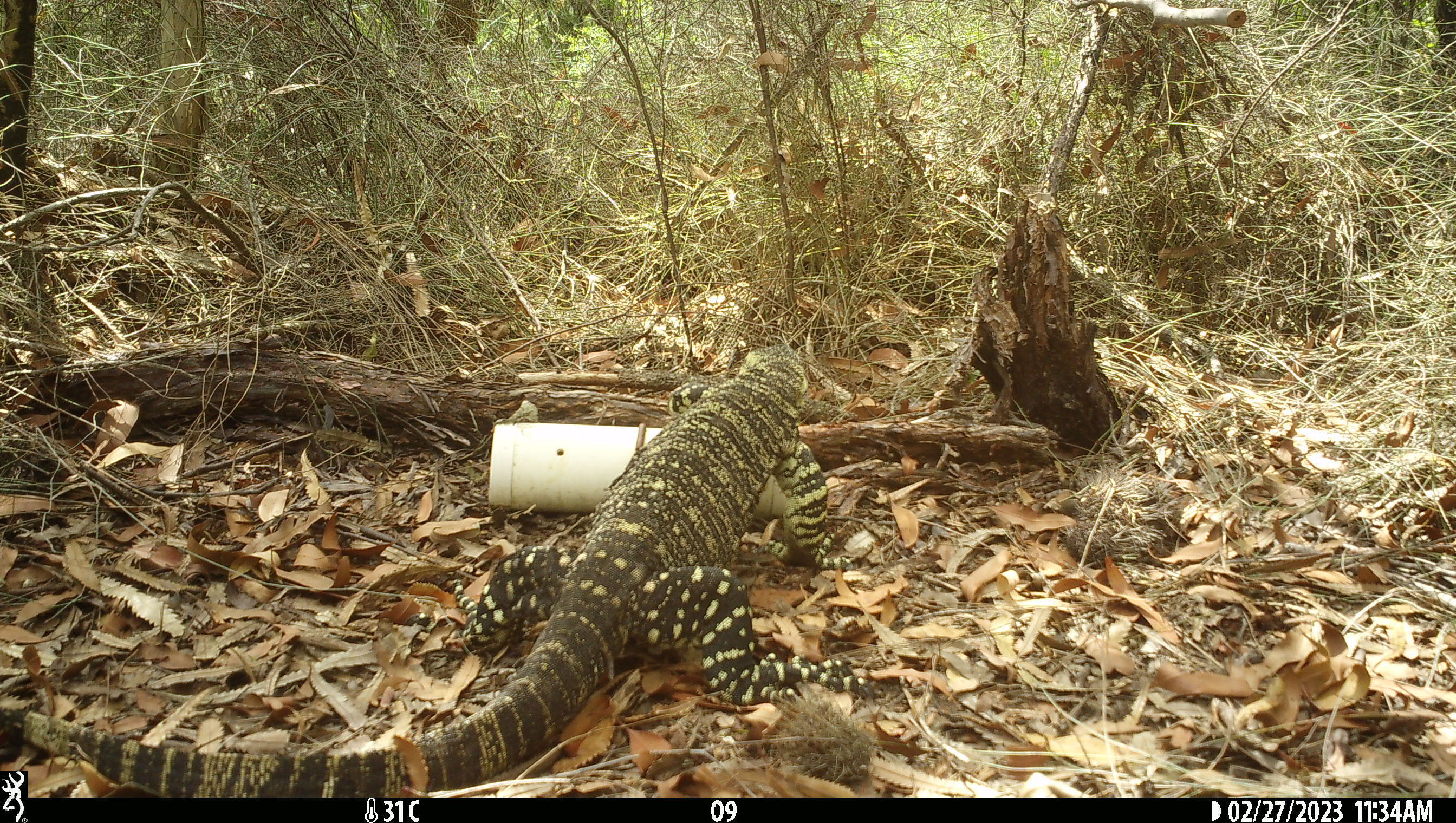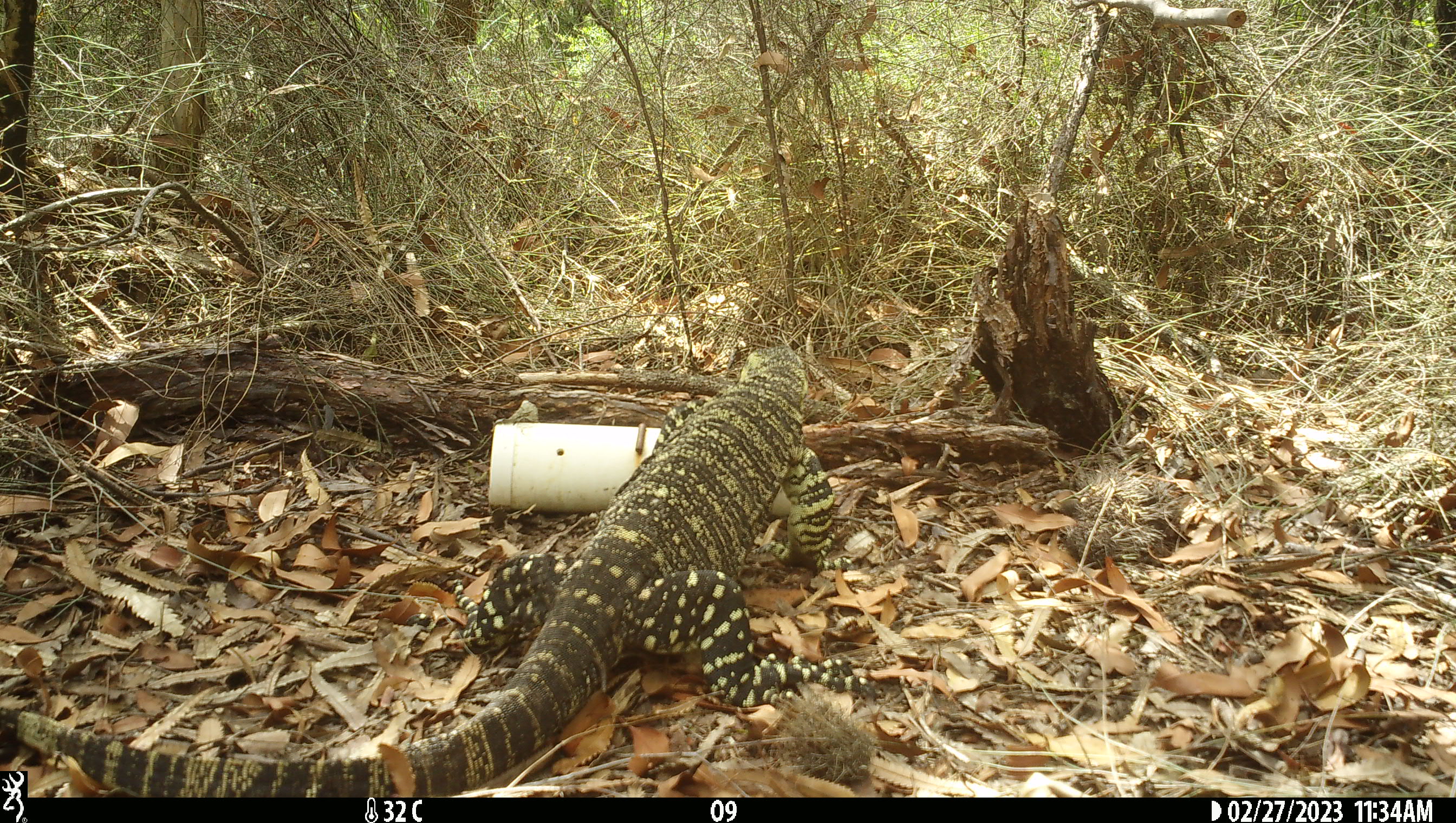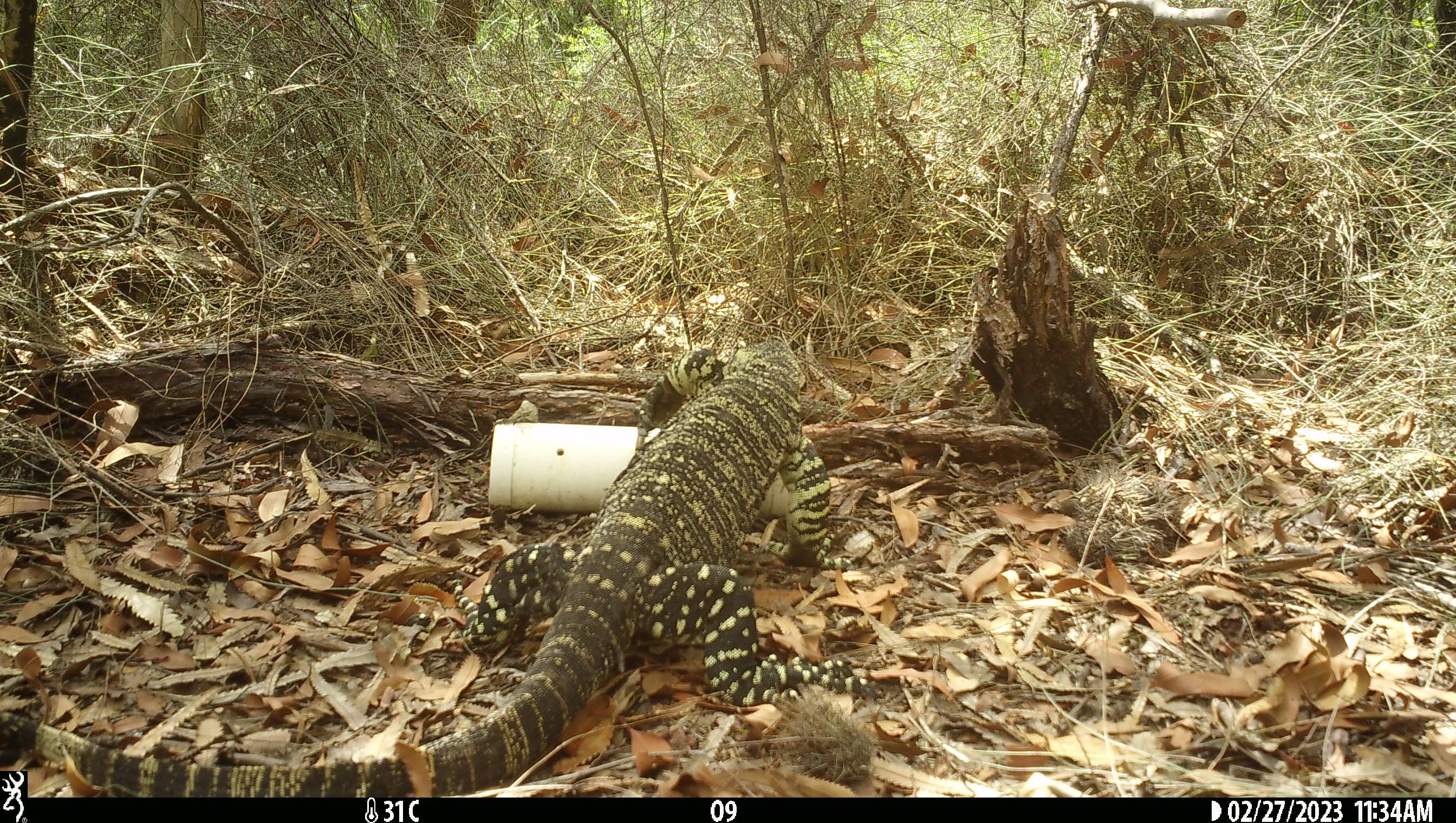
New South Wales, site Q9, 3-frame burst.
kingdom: Animalia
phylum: Chordata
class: Reptilia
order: Squamata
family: Varanidae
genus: Varanus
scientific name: Varanus varius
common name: lace monitor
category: goanna